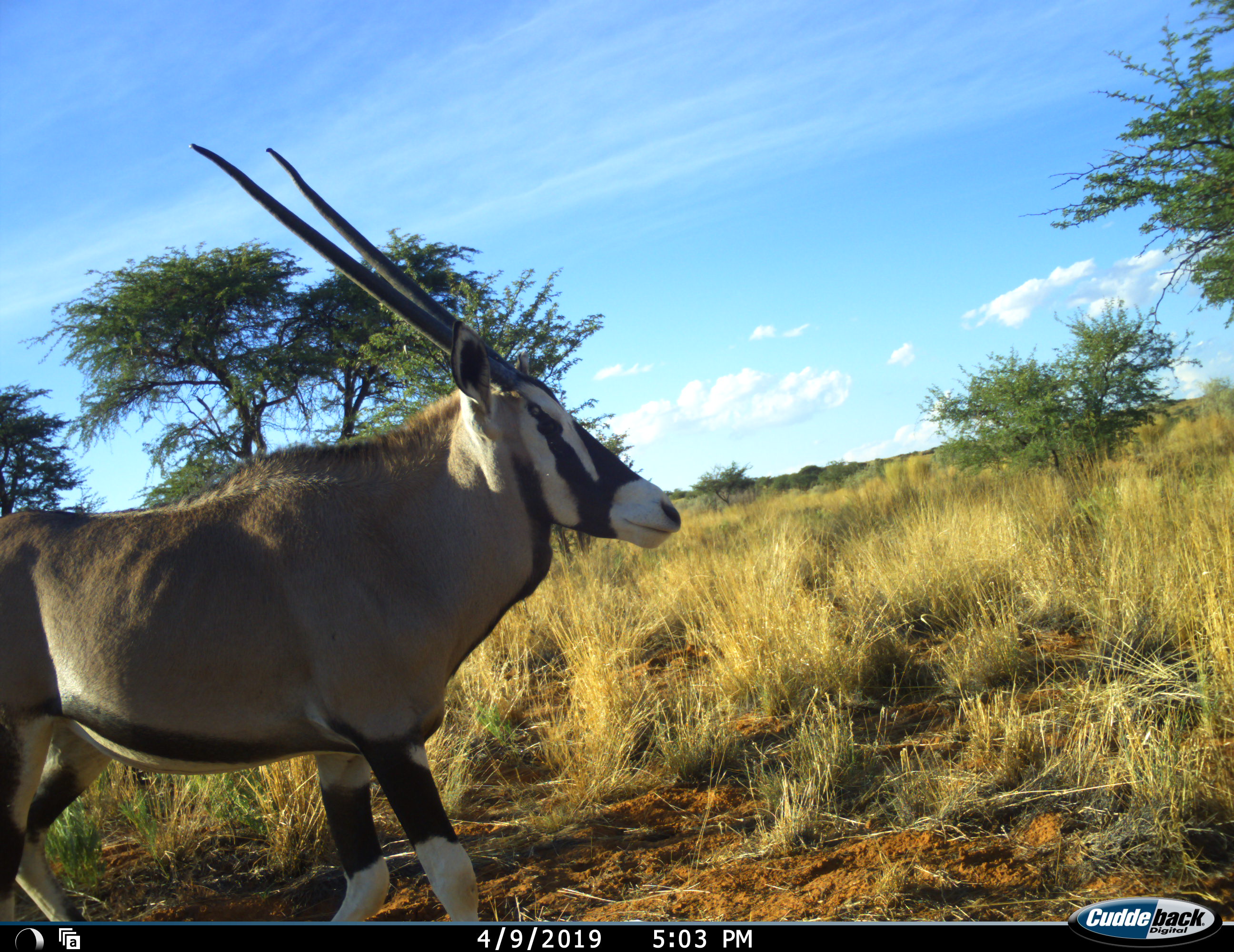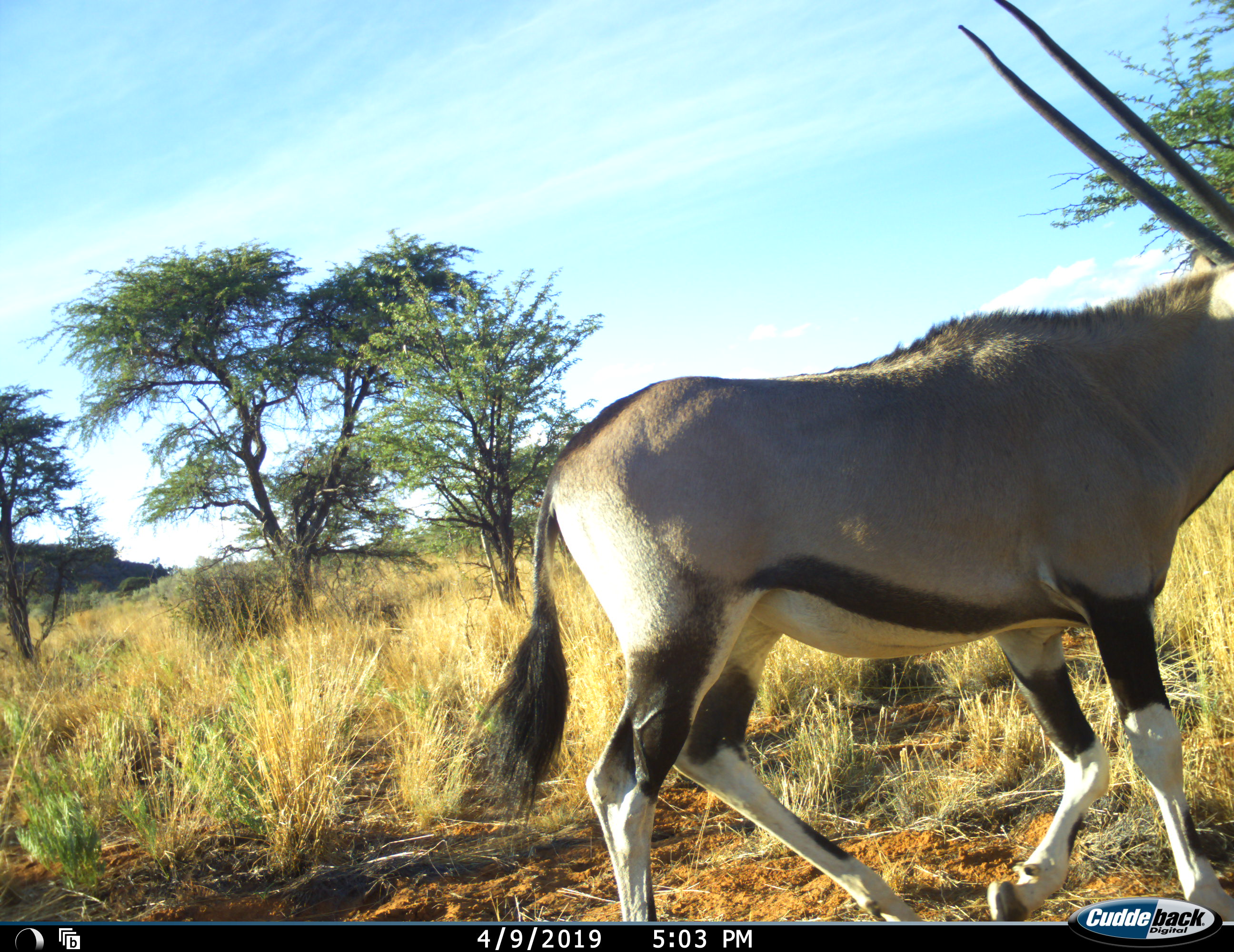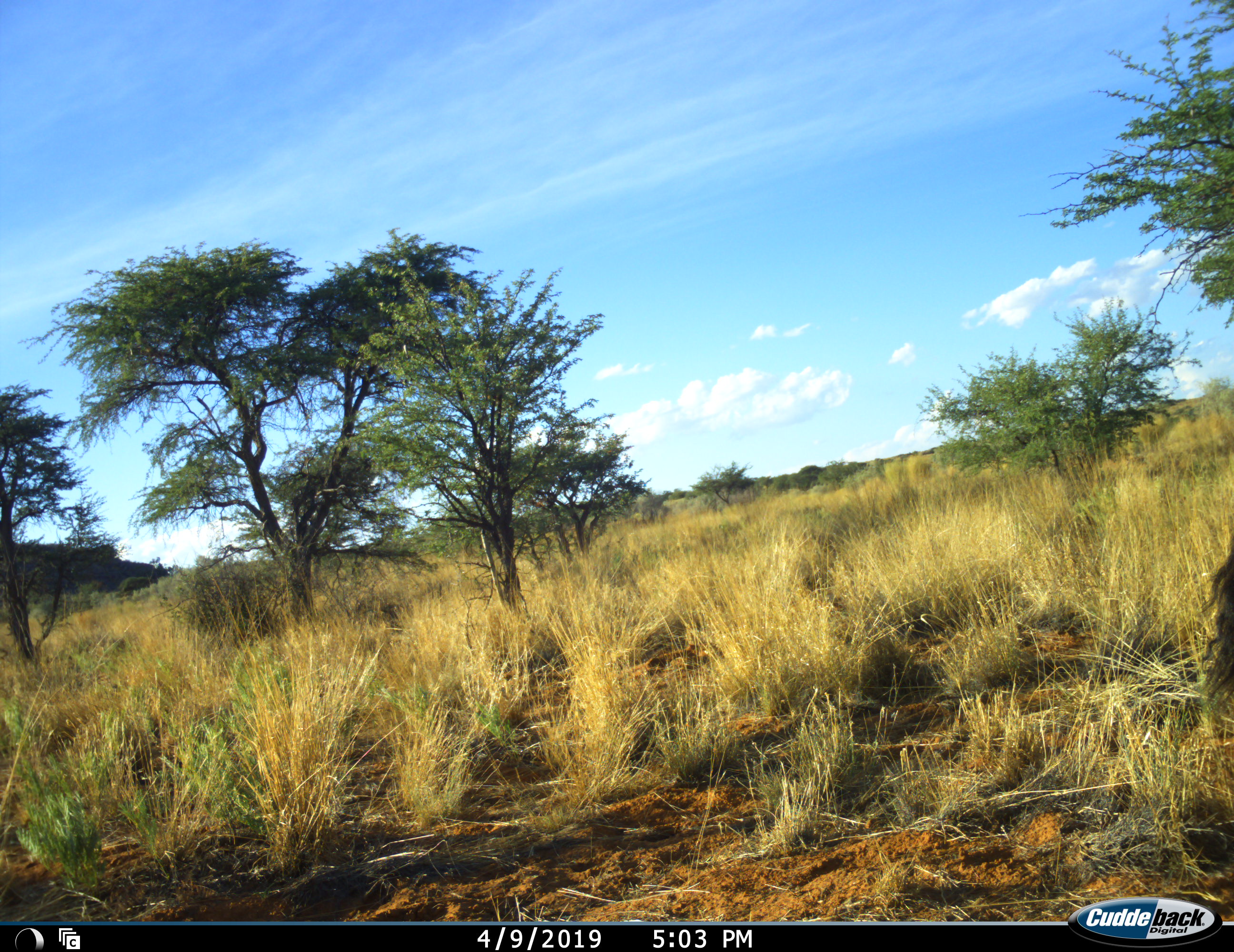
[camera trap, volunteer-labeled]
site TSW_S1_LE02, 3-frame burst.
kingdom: Animalia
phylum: Chordata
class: Mammalia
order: Artiodactyla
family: Bovidae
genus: Oryx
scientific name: Oryx gazella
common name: gemsbok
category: oryx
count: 1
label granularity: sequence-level